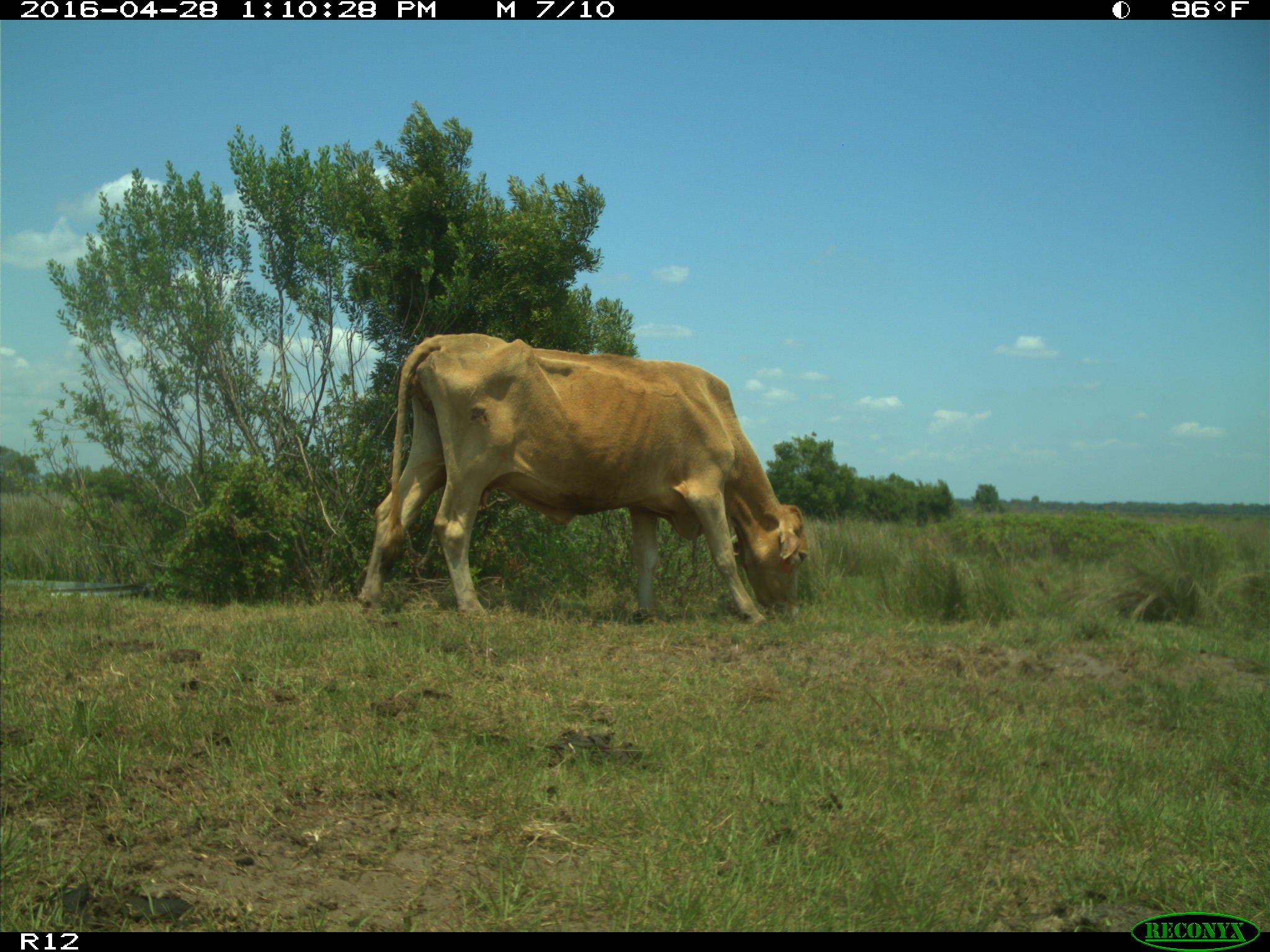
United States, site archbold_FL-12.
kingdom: Animalia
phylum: Chordata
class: Mammalia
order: Artiodactyla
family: Bovidae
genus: Bos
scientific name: Bos taurus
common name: domestic cow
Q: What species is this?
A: Bos taurus (domestic cow).